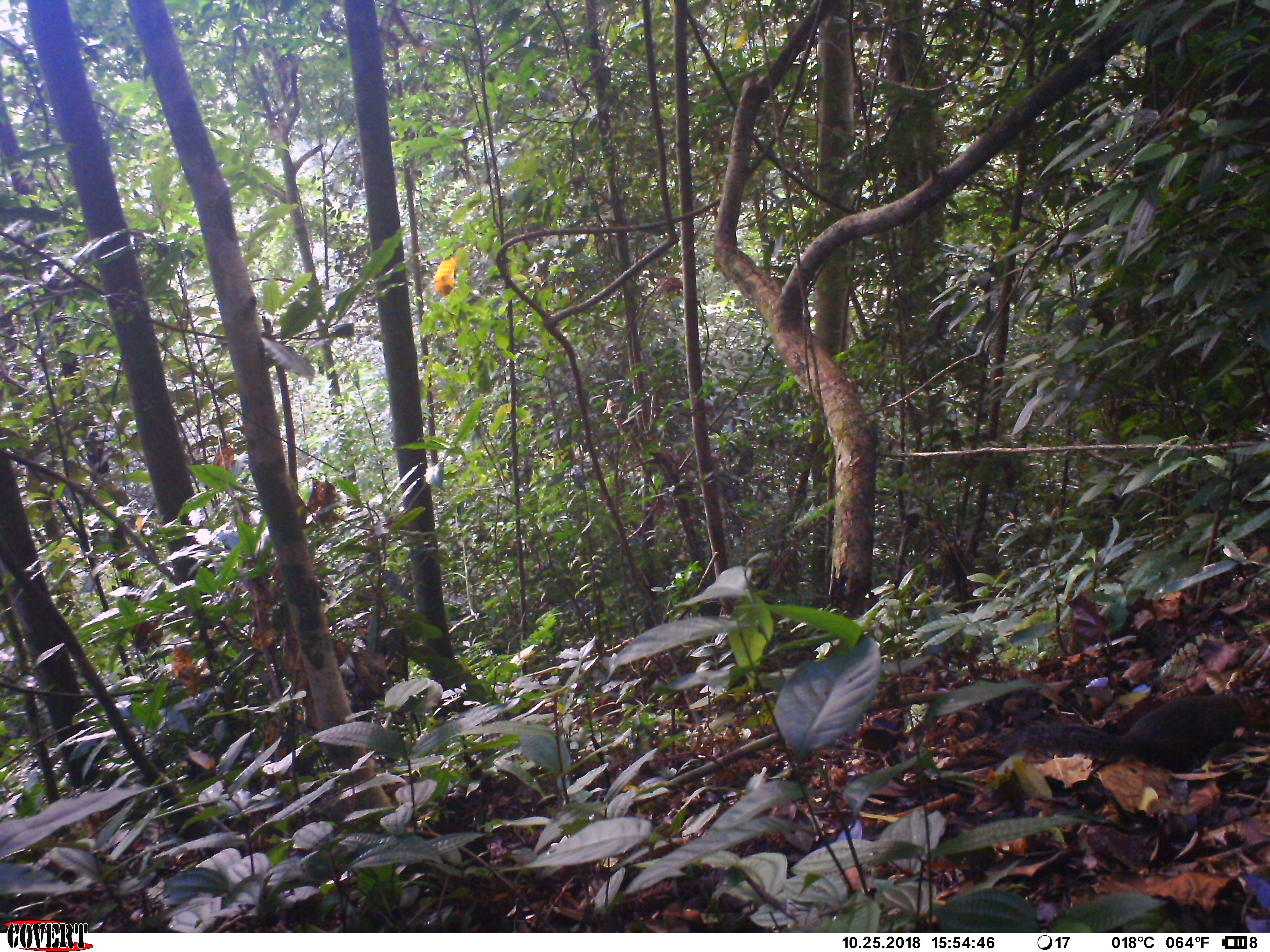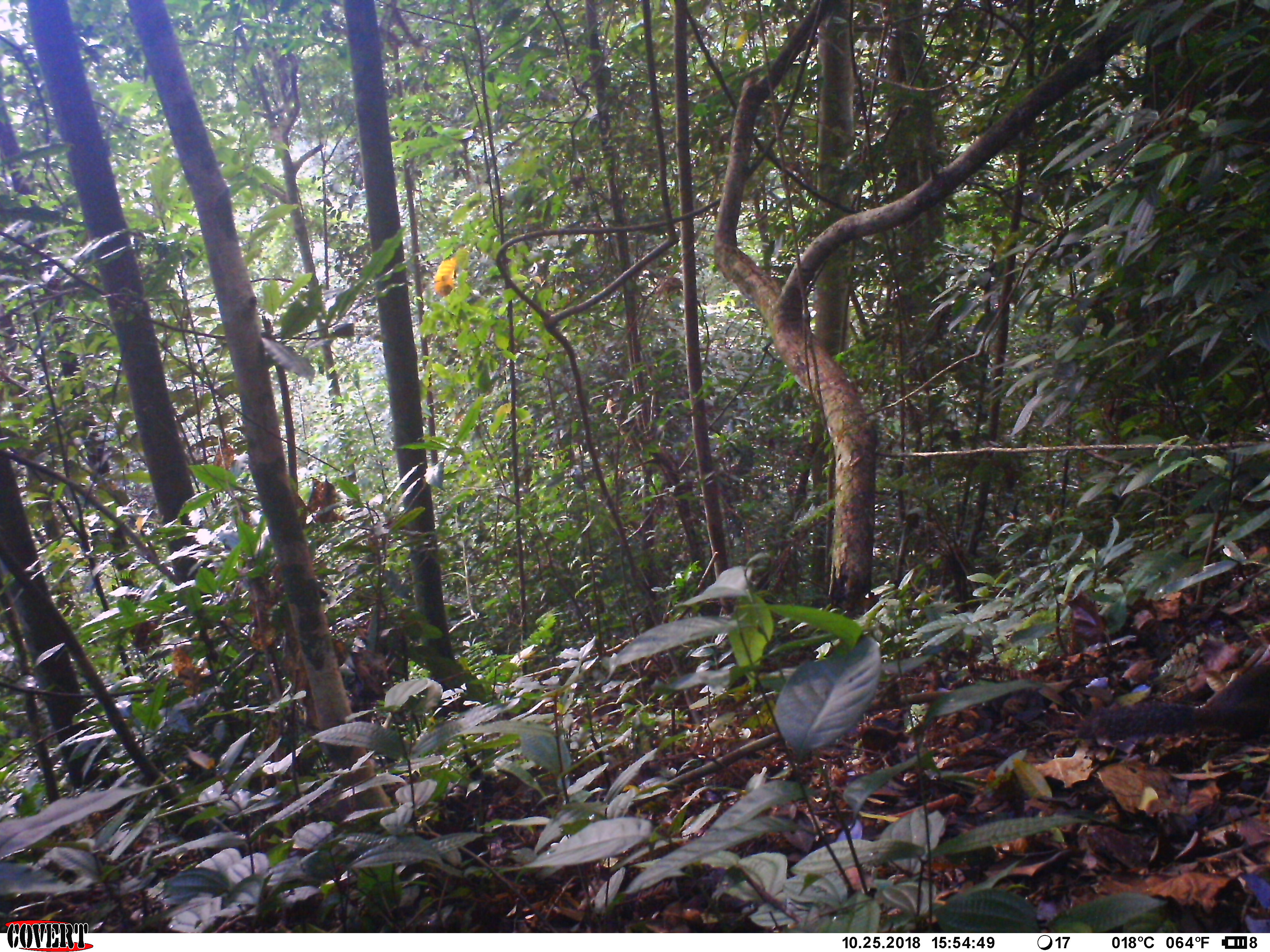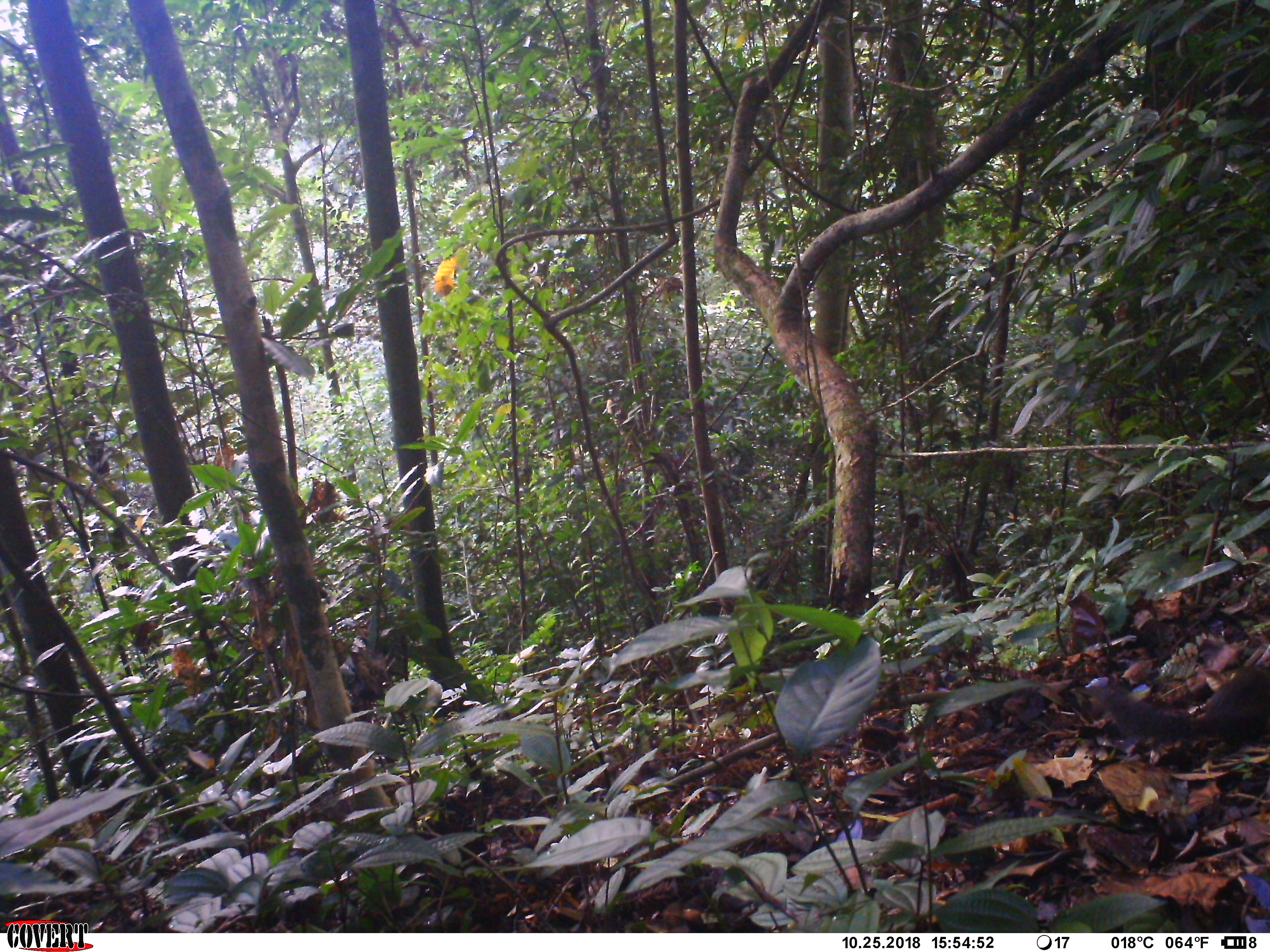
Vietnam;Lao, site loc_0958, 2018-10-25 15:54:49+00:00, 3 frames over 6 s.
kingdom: Animalia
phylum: Chordata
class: Mammalia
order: Rodentia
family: Sciuridae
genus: Dremomys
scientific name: Dremomys rufigenis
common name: red-cheeked squirrel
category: red cheeked squirrel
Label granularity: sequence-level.